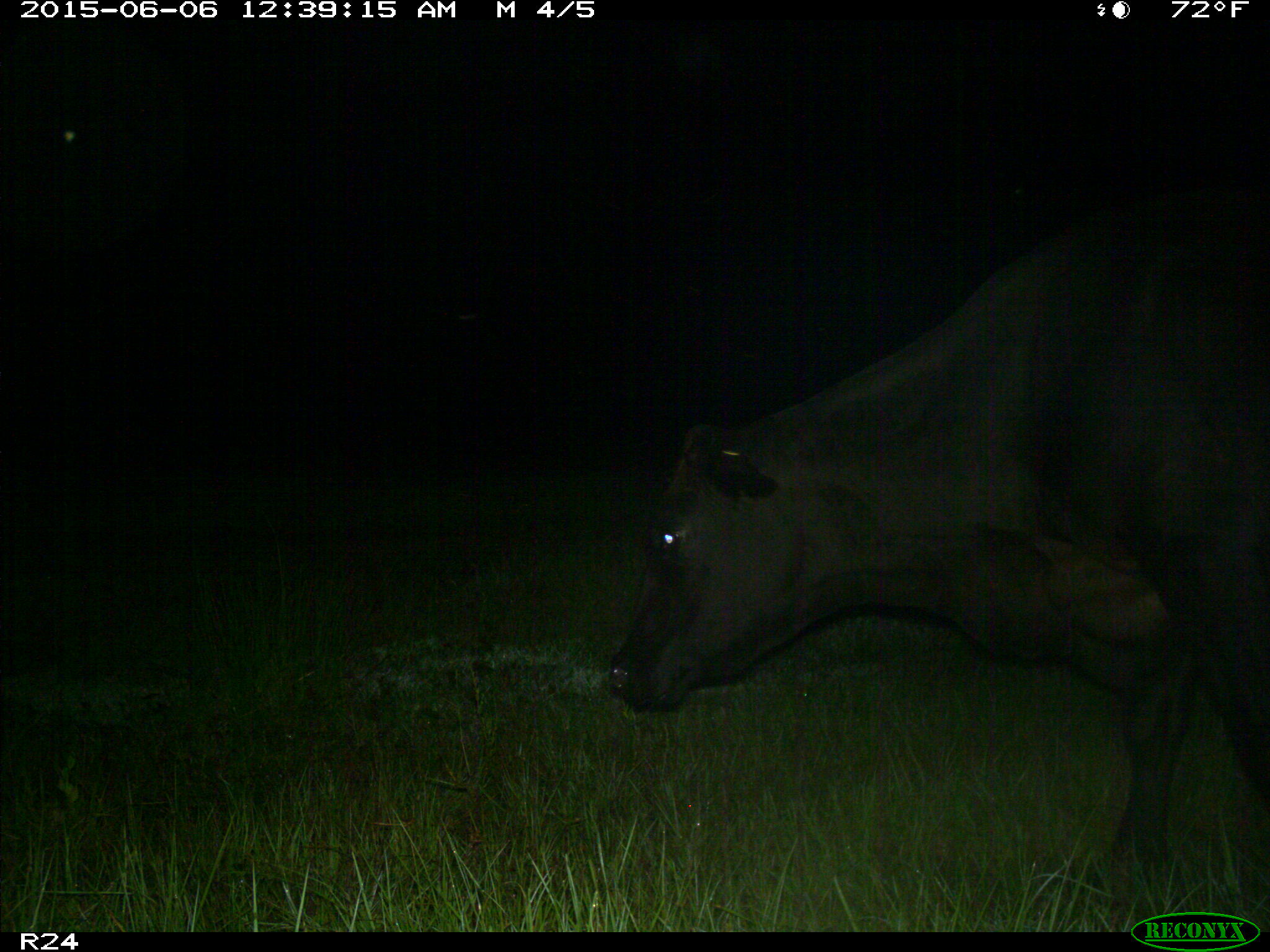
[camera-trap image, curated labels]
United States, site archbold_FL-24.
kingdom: Animalia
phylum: Chordata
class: Mammalia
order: Artiodactyla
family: Bovidae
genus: Bos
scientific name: Bos taurus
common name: domestic cow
Bos taurus (domestic cow).